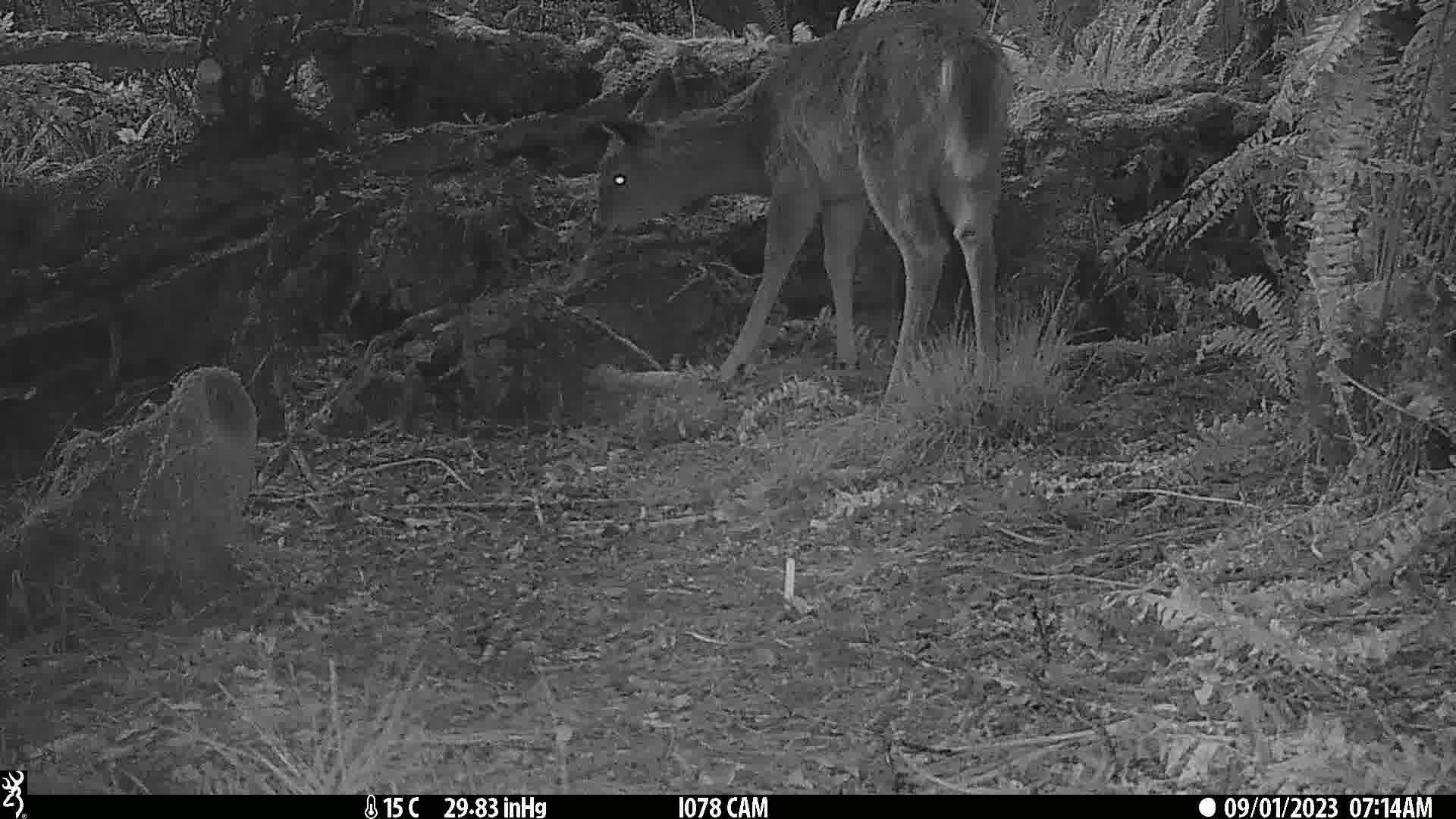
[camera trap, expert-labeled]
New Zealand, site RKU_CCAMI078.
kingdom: Animalia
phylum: Chordata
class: Mammalia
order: Artiodactyla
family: Cervidae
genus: Odocoileus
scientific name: Odocoileus virginianus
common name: white-tailed deer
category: white tailed deer